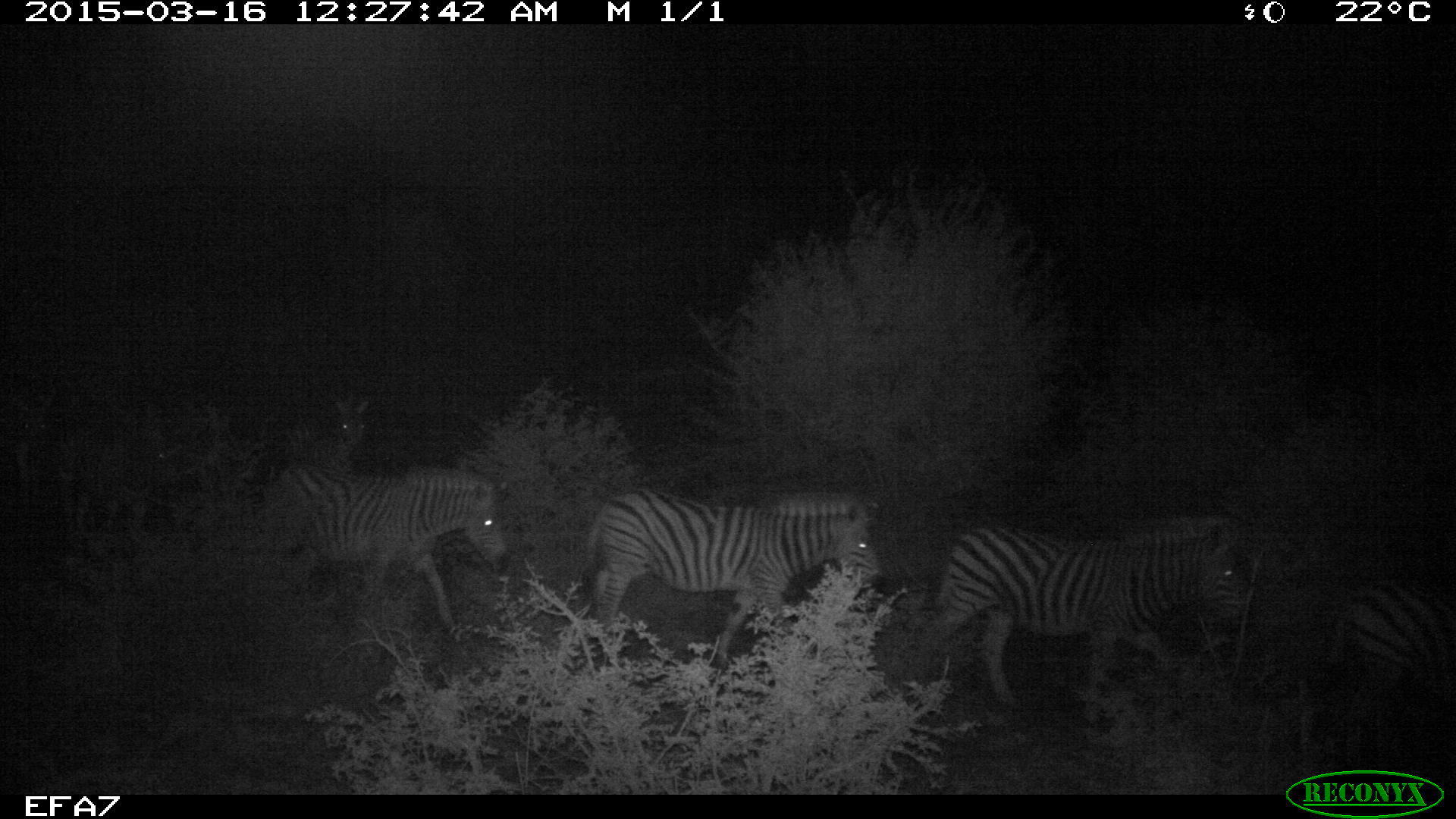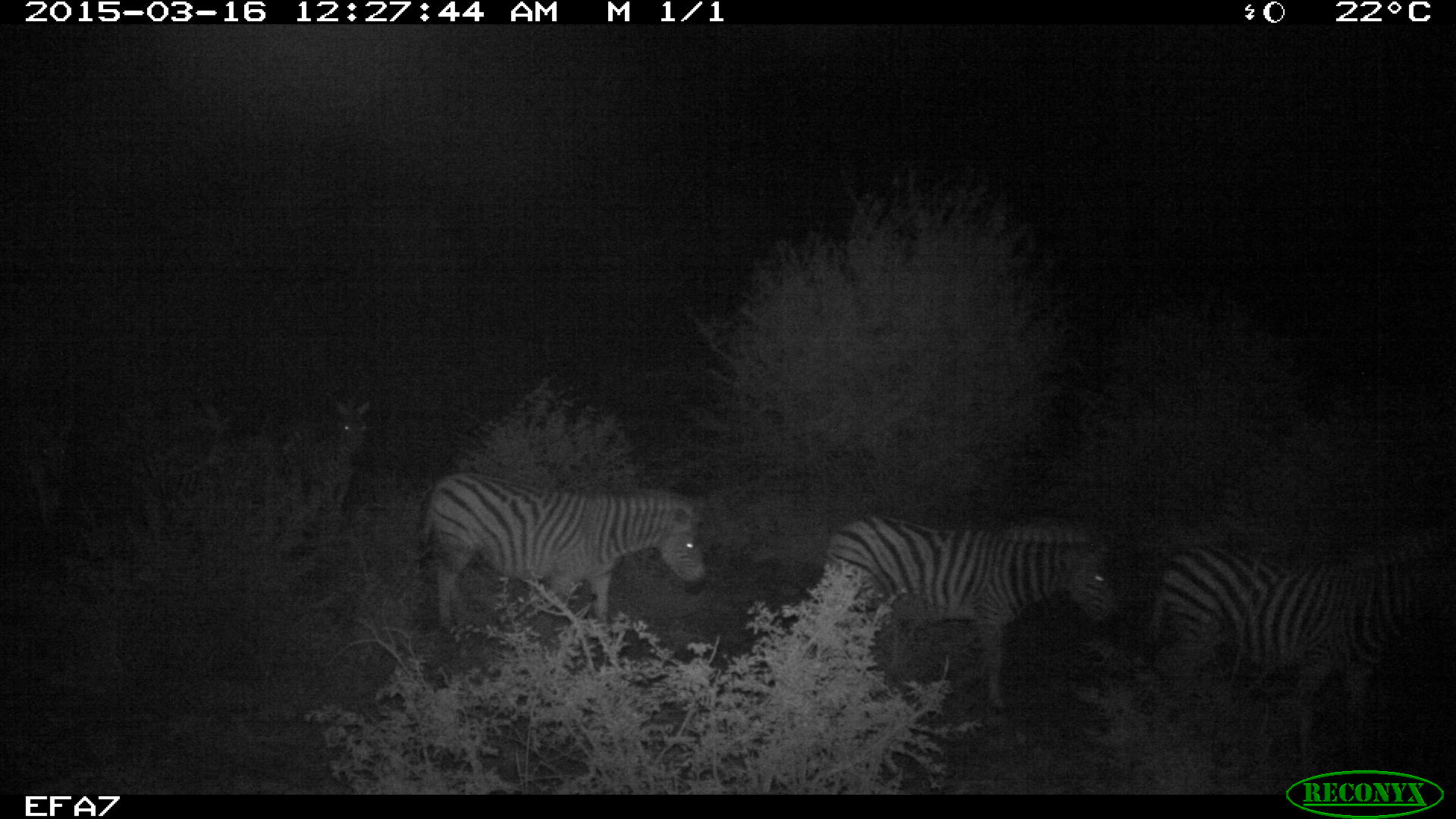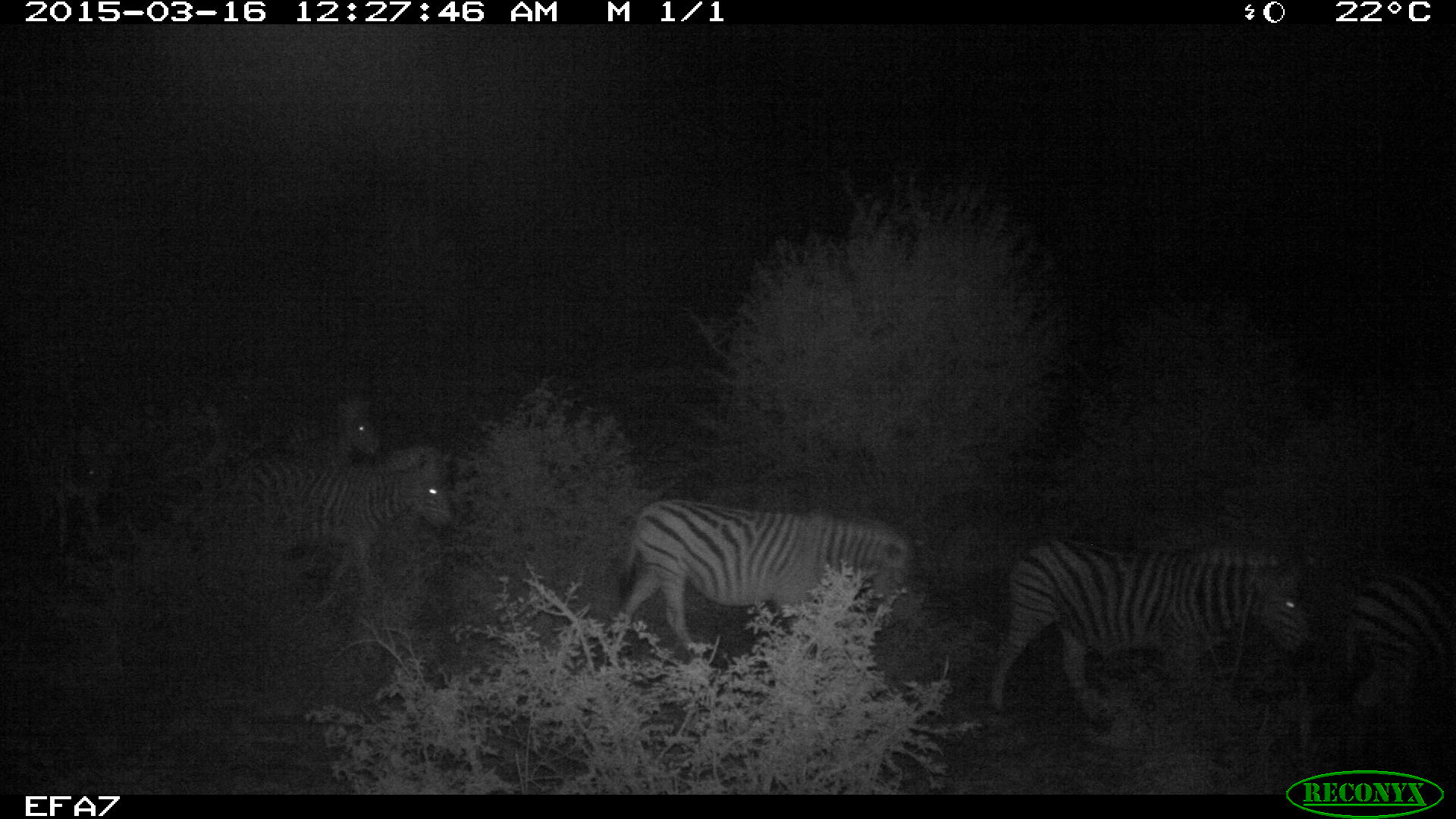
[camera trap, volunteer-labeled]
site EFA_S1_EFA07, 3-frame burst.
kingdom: Animalia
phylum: Chordata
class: Mammalia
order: Perissodactyla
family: Equidae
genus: Equus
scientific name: Equus quagga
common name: plains zebra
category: zebraplains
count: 5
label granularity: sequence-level